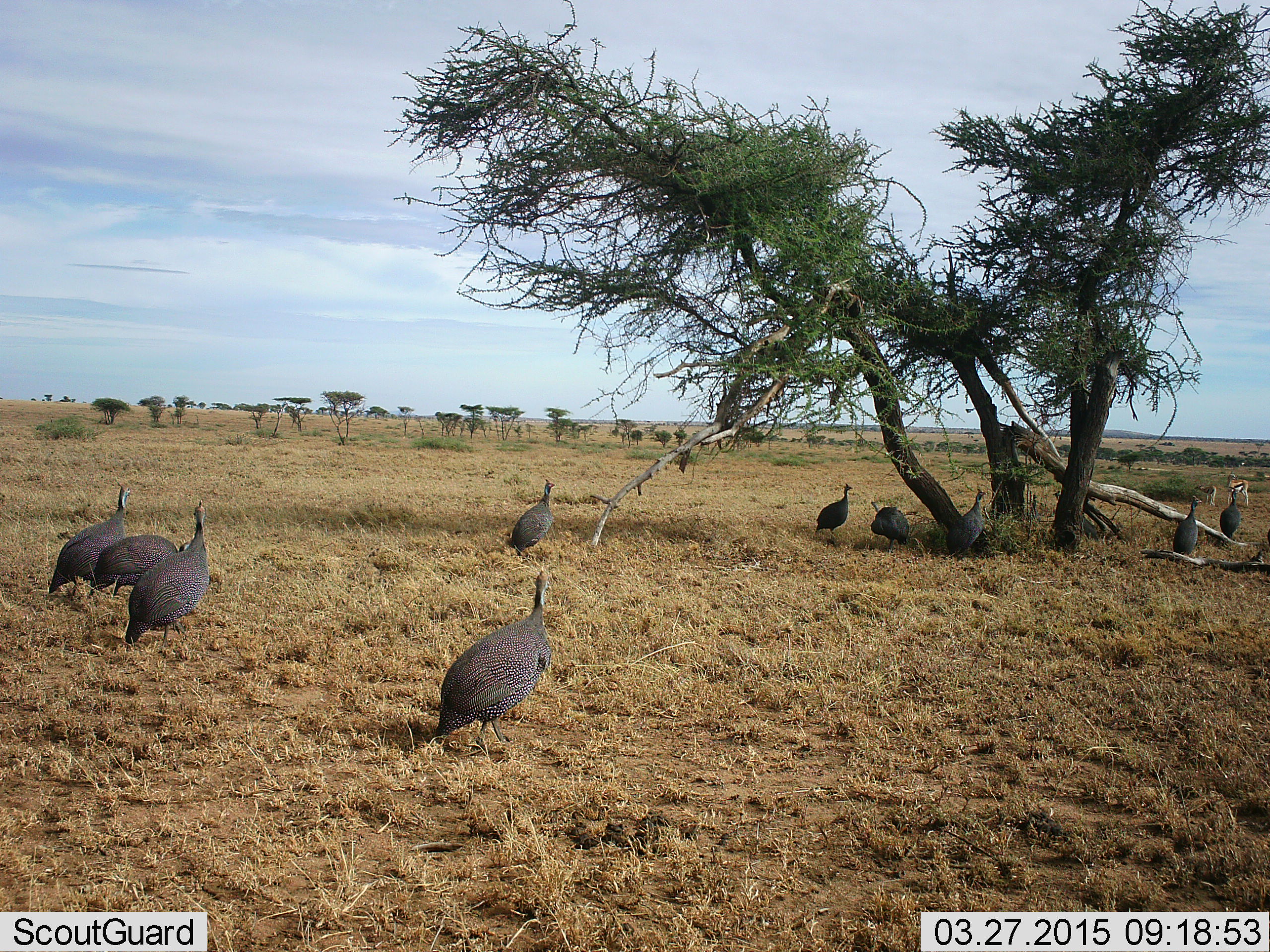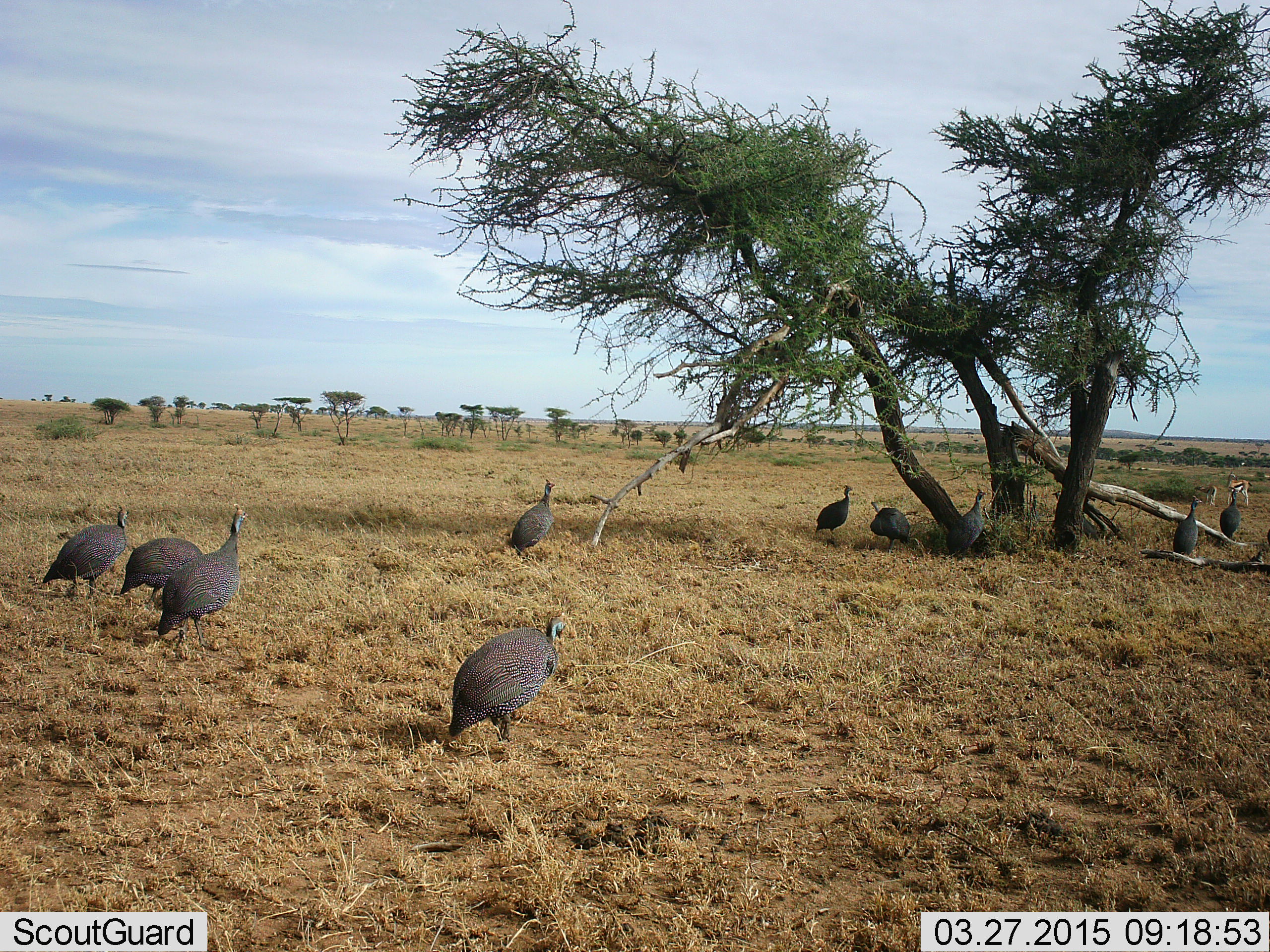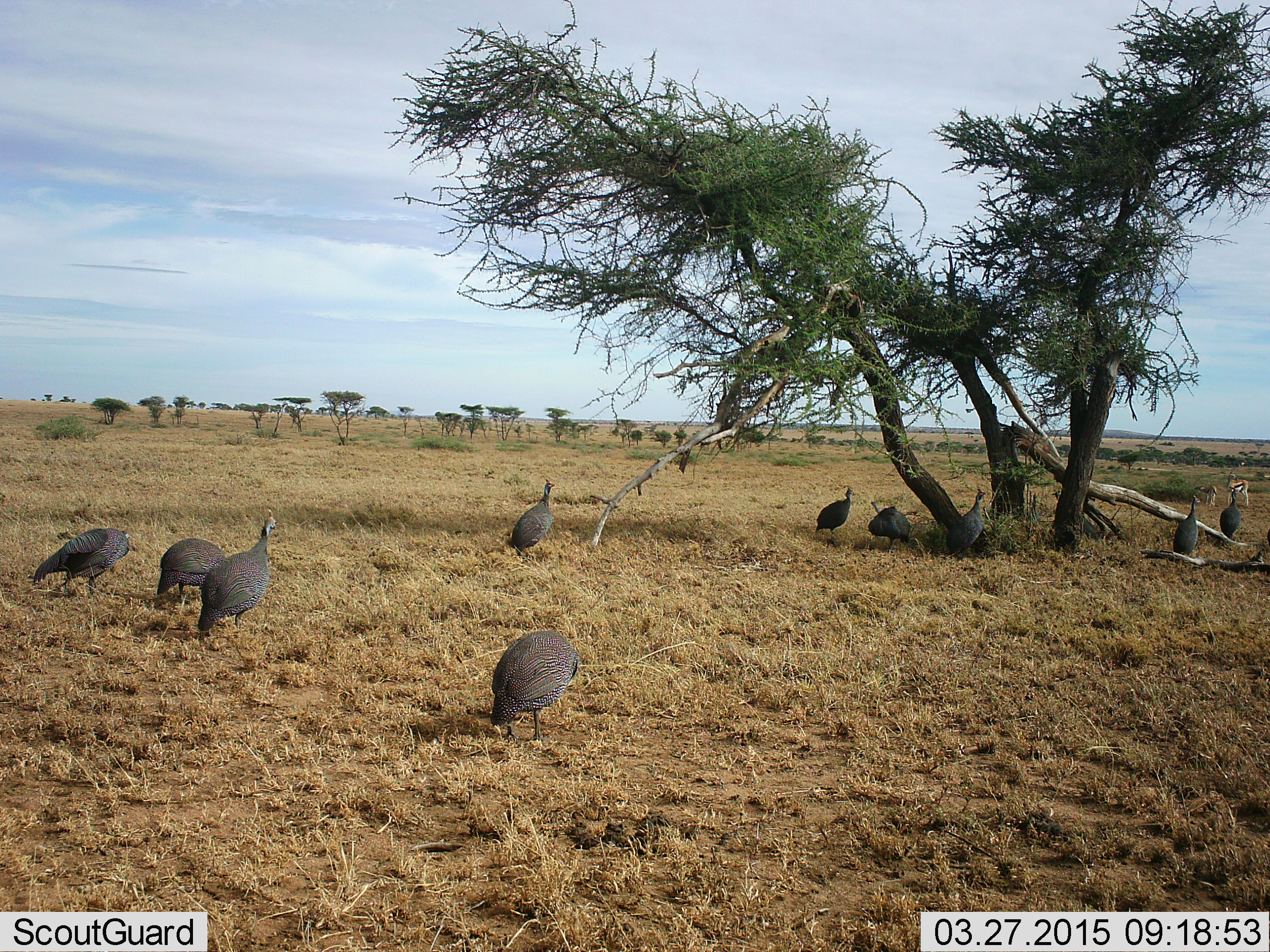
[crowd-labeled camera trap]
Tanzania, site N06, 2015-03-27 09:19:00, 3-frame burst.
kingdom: Animalia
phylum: Chordata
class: Aves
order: Galliformes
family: Numididae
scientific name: Numididae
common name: guinea fowl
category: guineafowl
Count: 10.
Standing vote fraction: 77%.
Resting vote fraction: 0%.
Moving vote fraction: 77%.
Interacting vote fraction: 0%.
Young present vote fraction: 0%.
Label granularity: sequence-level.